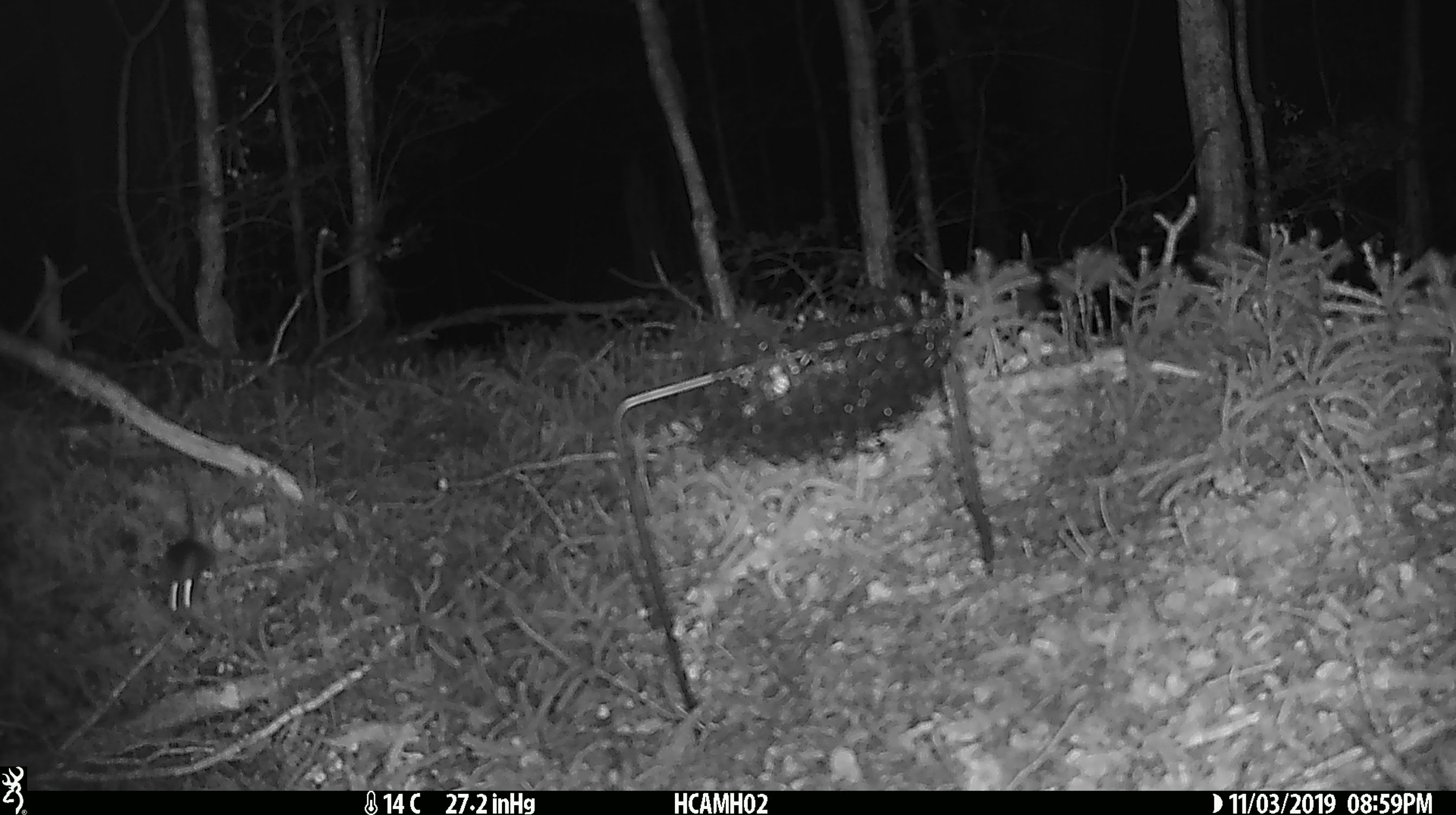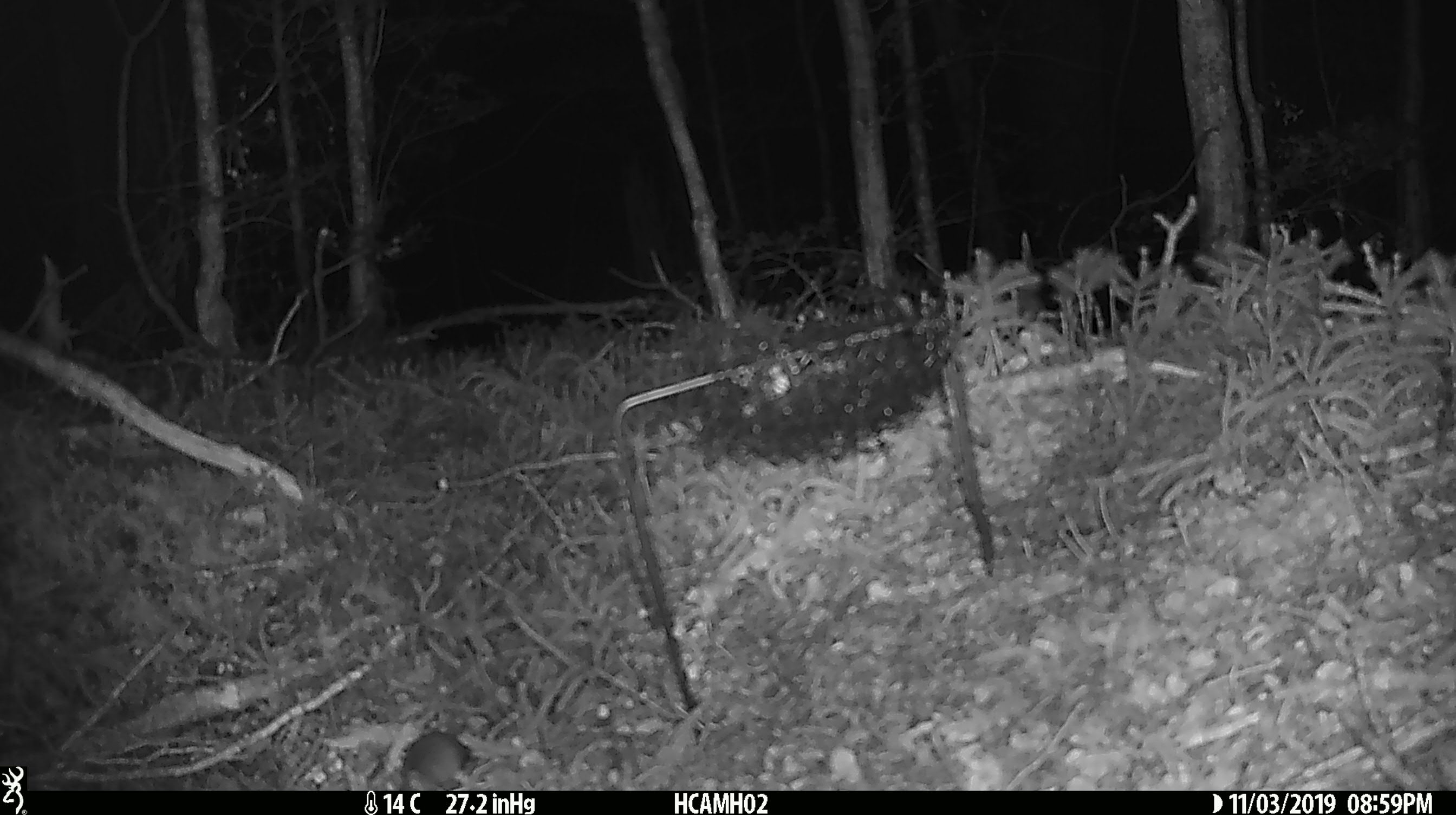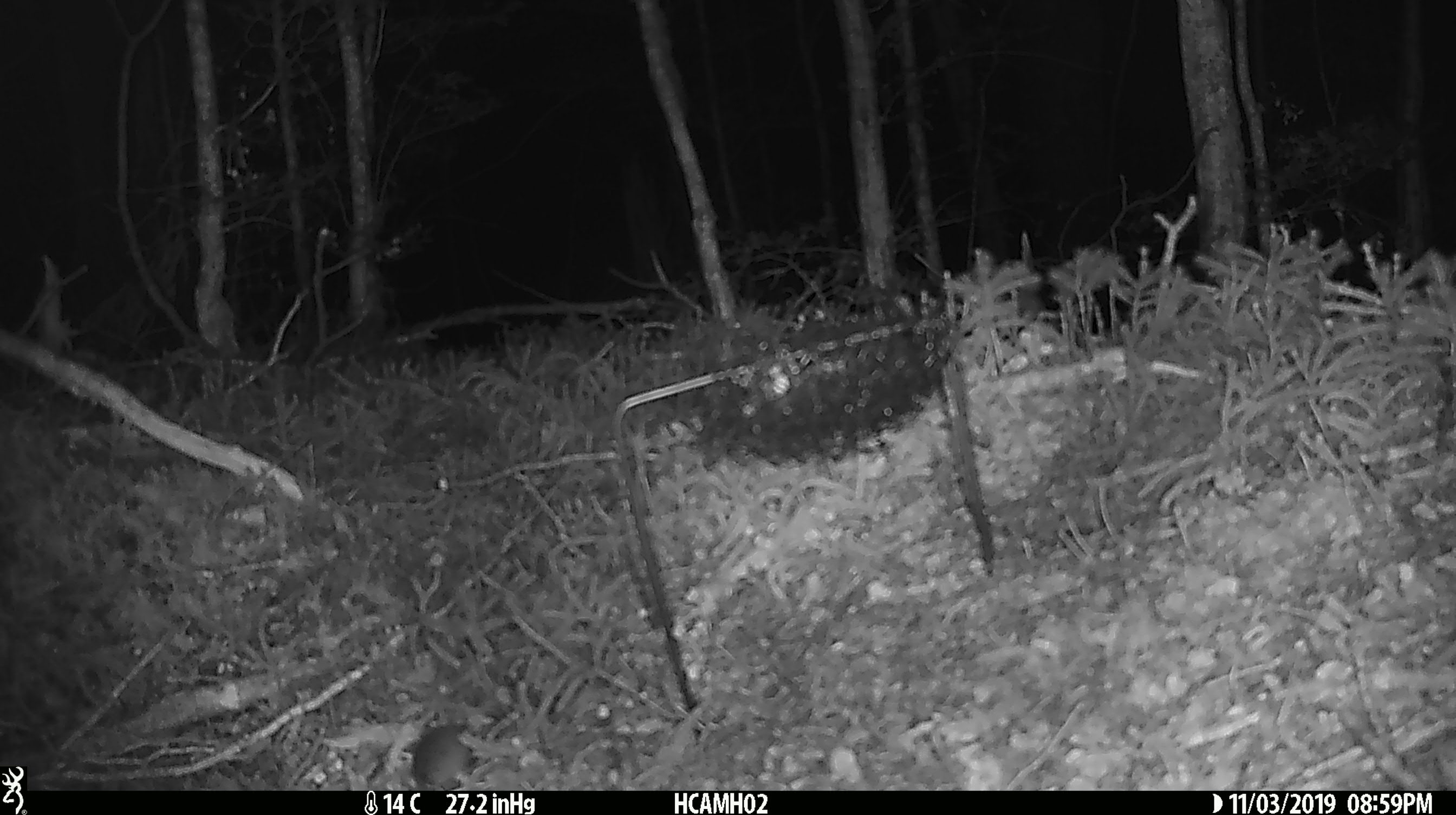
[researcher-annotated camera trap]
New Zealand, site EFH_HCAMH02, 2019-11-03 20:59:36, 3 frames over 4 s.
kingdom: Animalia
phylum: Chordata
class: Mammalia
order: Rodentia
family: Muridae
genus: Mus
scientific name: Mus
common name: mouse